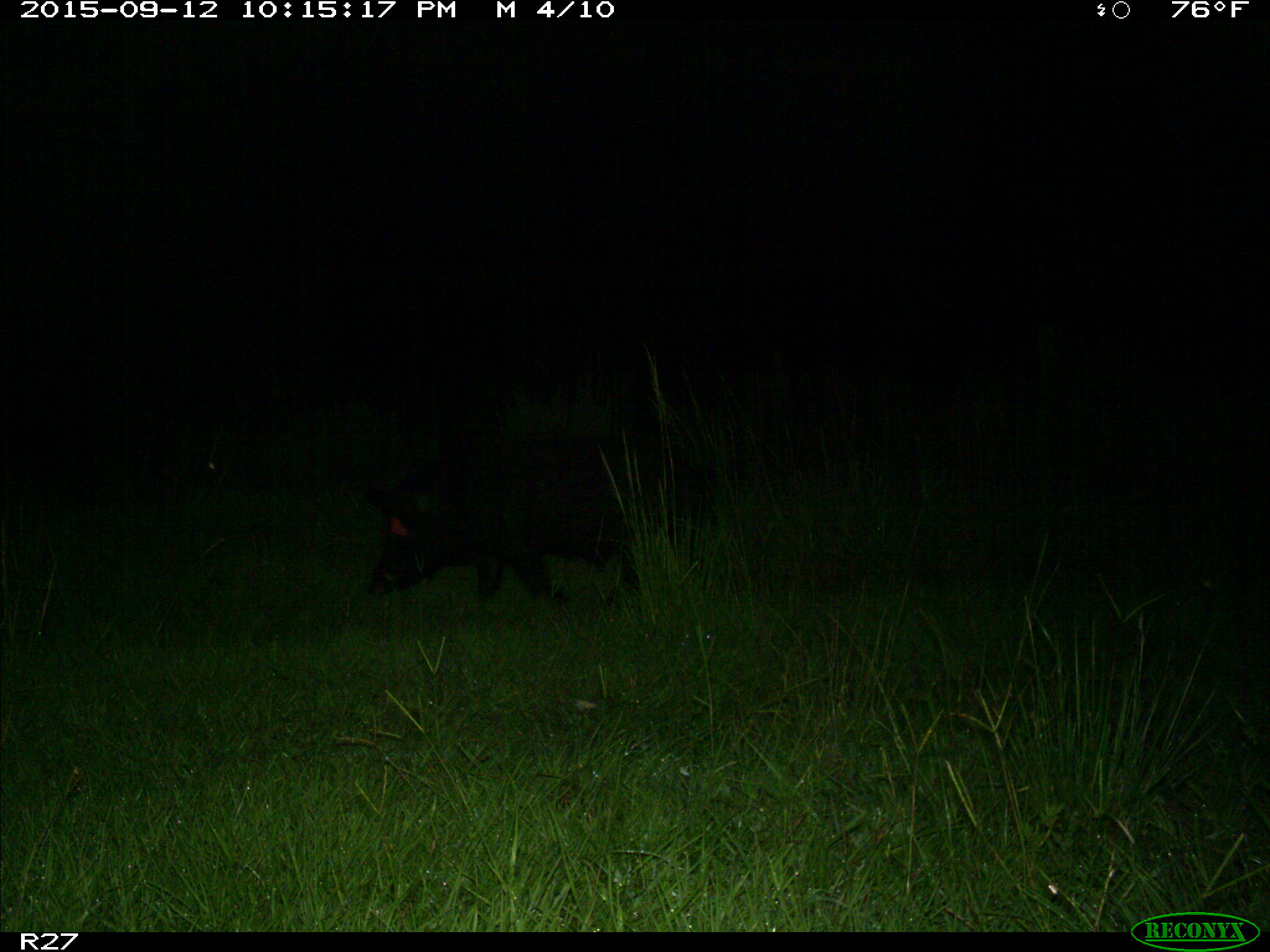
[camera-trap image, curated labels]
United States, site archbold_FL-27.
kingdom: Animalia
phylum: Chordata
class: Mammalia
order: Artiodactyla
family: Suidae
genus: Sus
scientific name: Sus scrofa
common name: wild boar